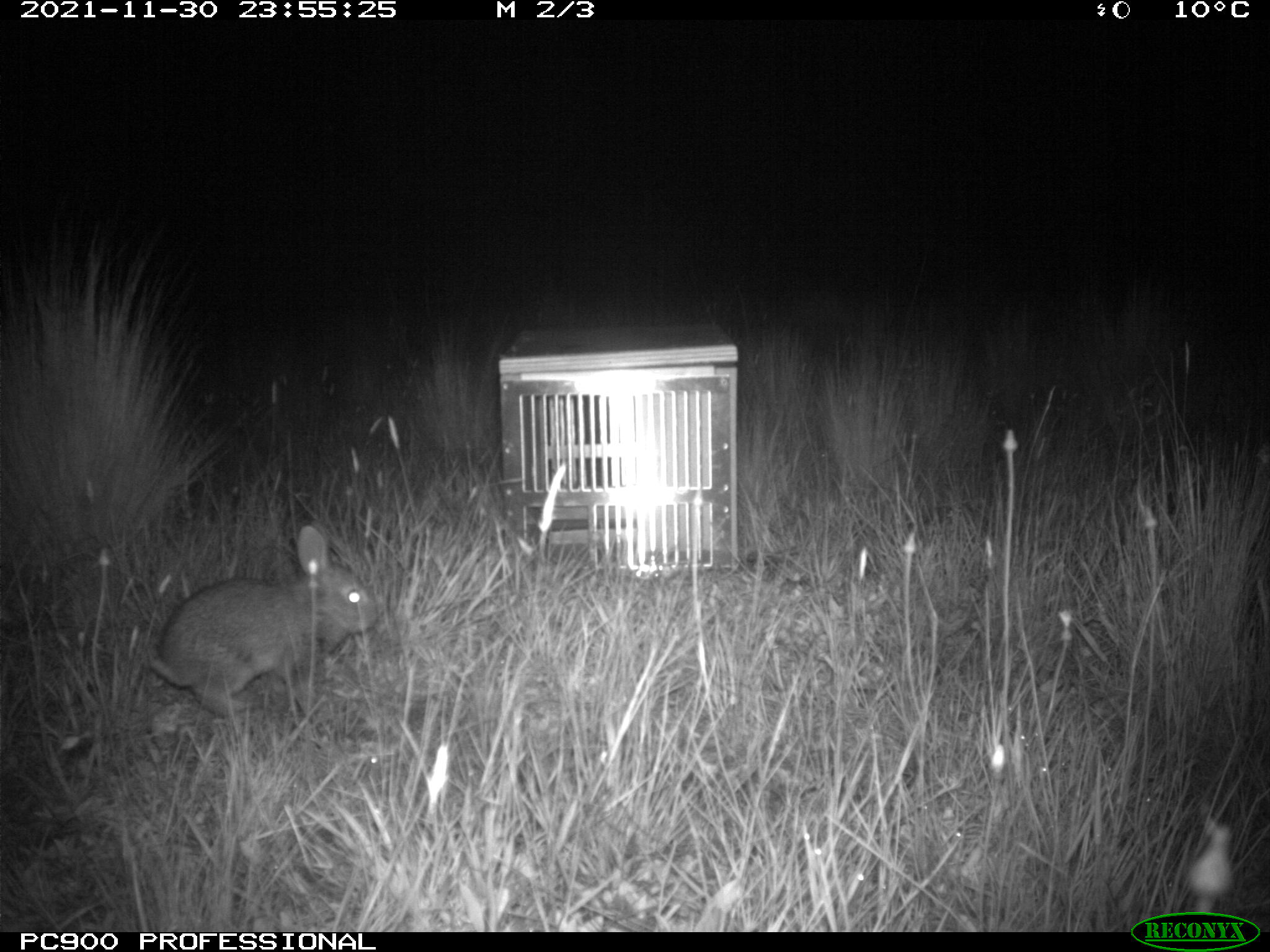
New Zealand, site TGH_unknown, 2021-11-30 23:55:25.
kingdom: Animalia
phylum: Chordata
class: Mammalia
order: Lagomorpha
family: Leporidae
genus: Oryctolagus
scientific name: Oryctolagus cuniculus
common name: european rabbit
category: rabbit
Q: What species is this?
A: Rabbit (european rabbit) (Oryctolagus cuniculus).